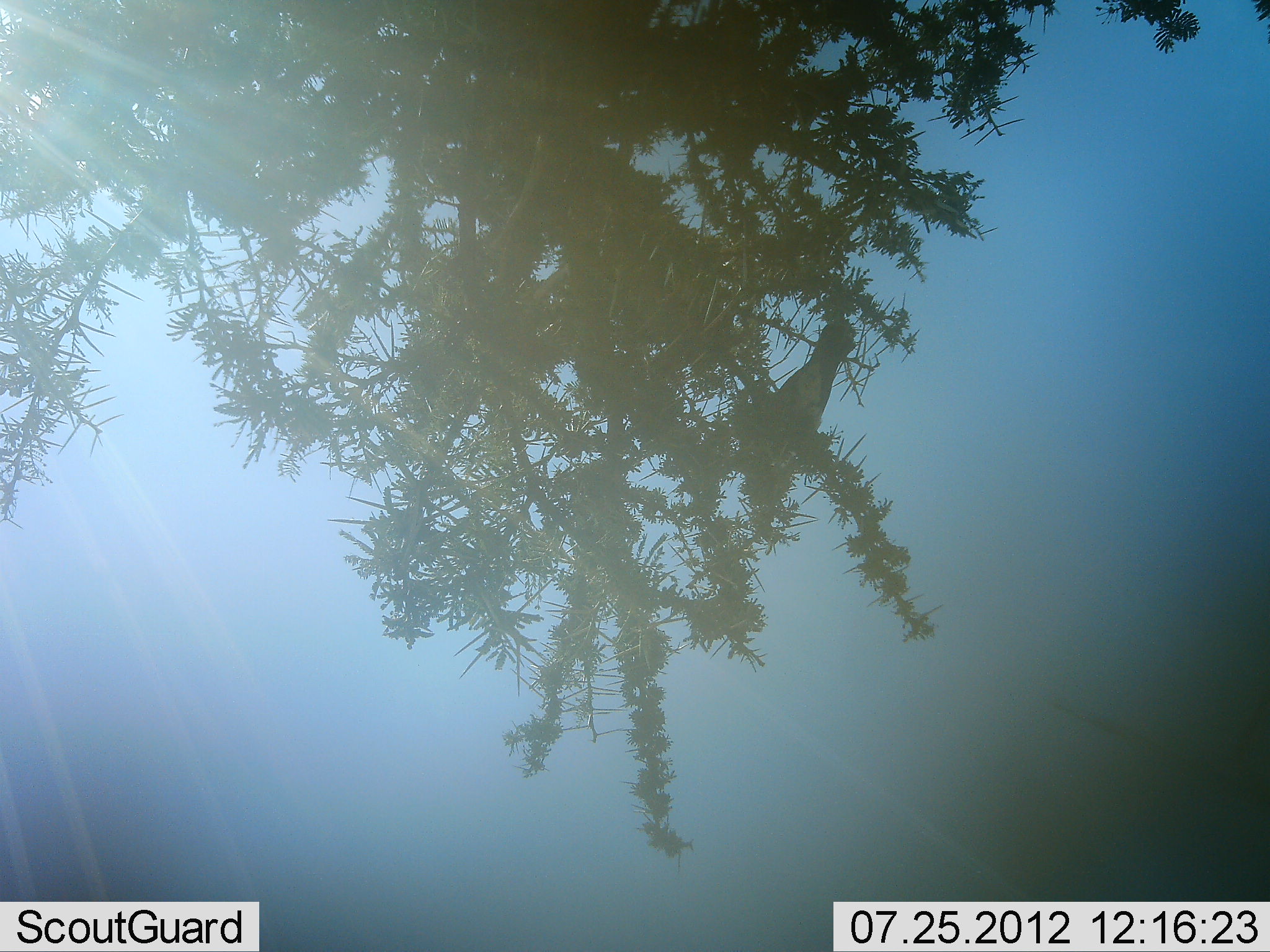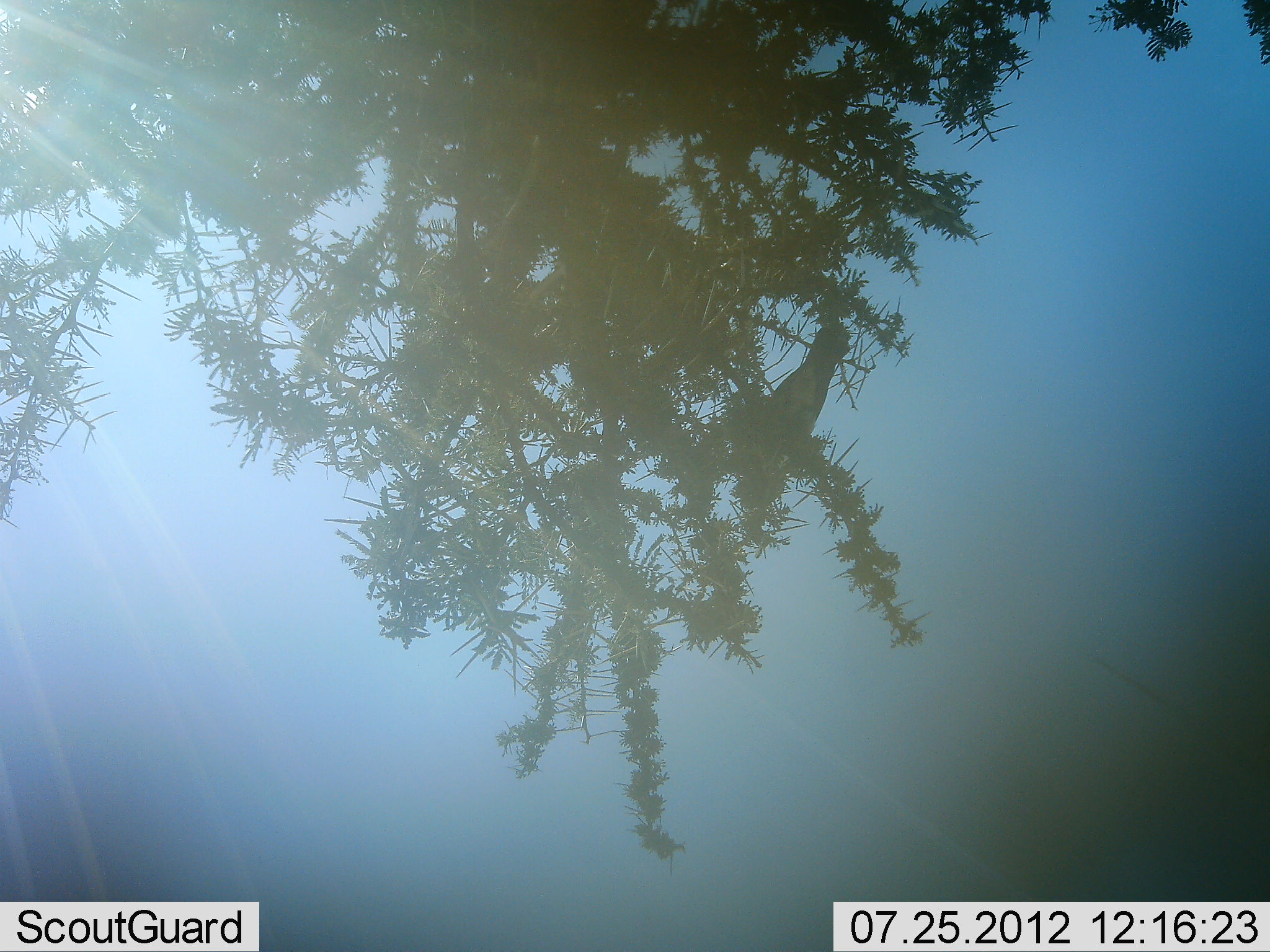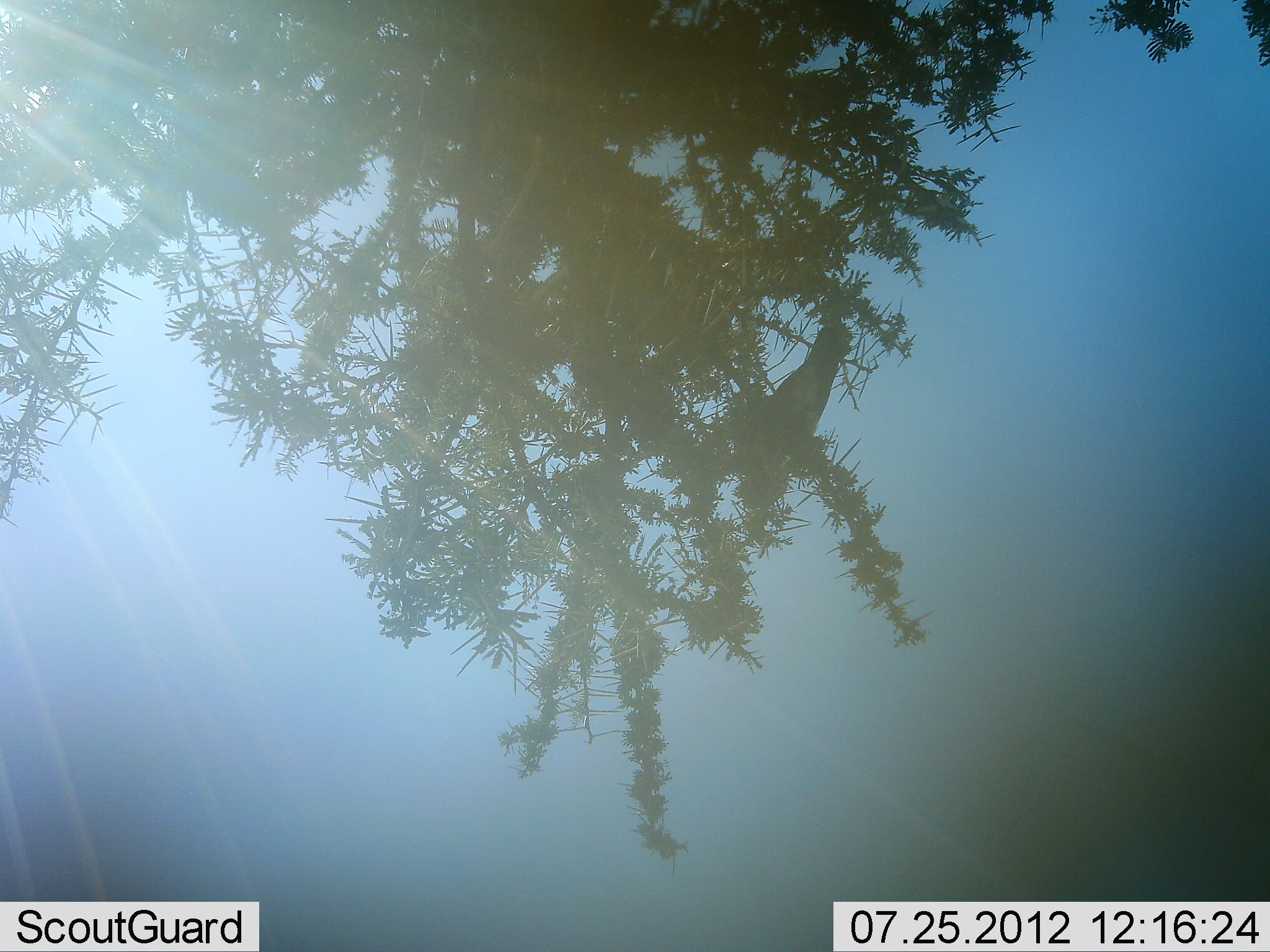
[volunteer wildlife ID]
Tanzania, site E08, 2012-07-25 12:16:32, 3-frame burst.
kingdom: Animalia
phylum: Chordata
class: Aves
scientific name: Aves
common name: bird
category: otherbird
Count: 1.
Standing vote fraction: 40%.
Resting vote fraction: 50%.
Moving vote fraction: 10%.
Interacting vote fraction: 0%.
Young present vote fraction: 0%.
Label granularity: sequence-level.